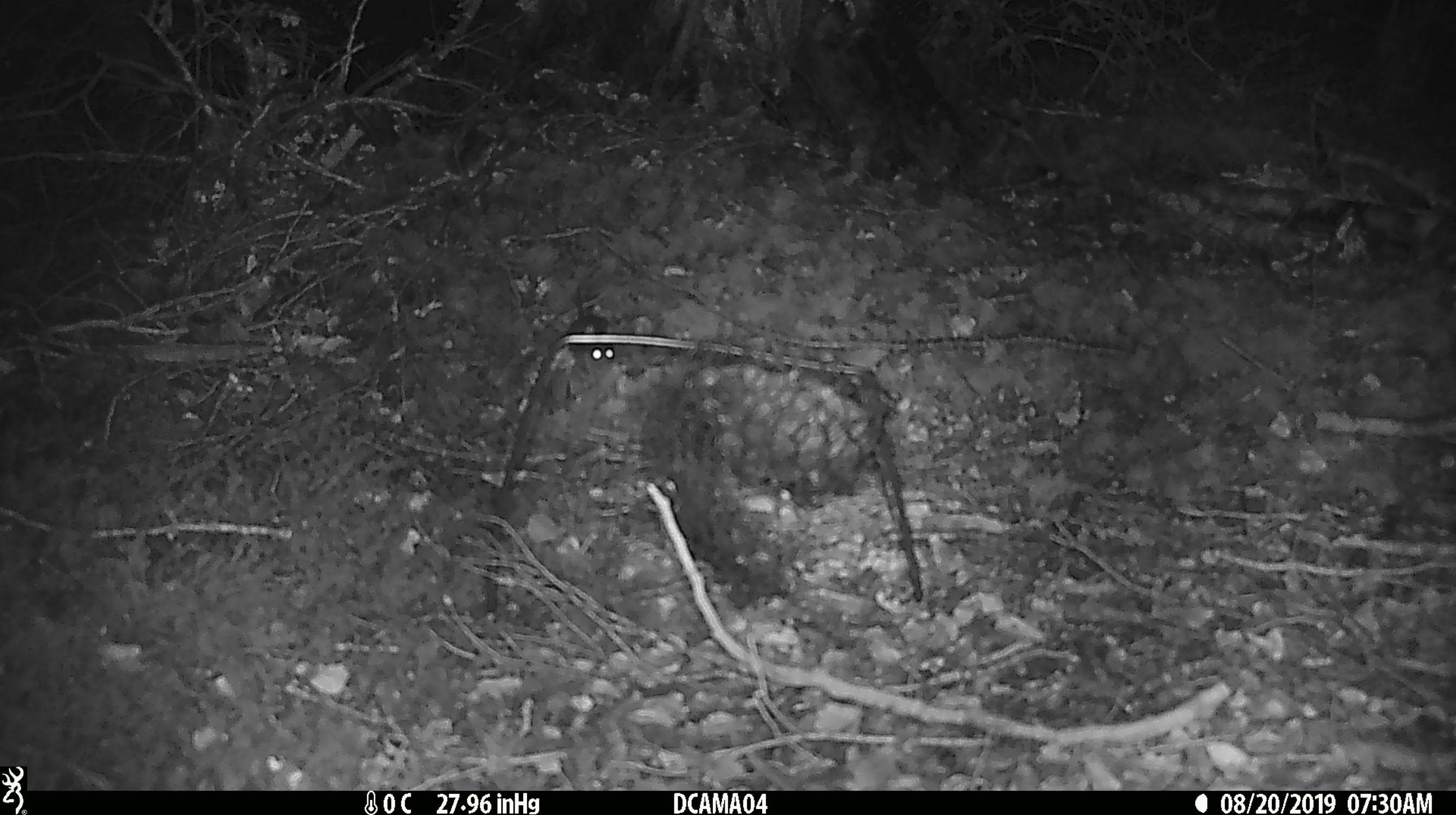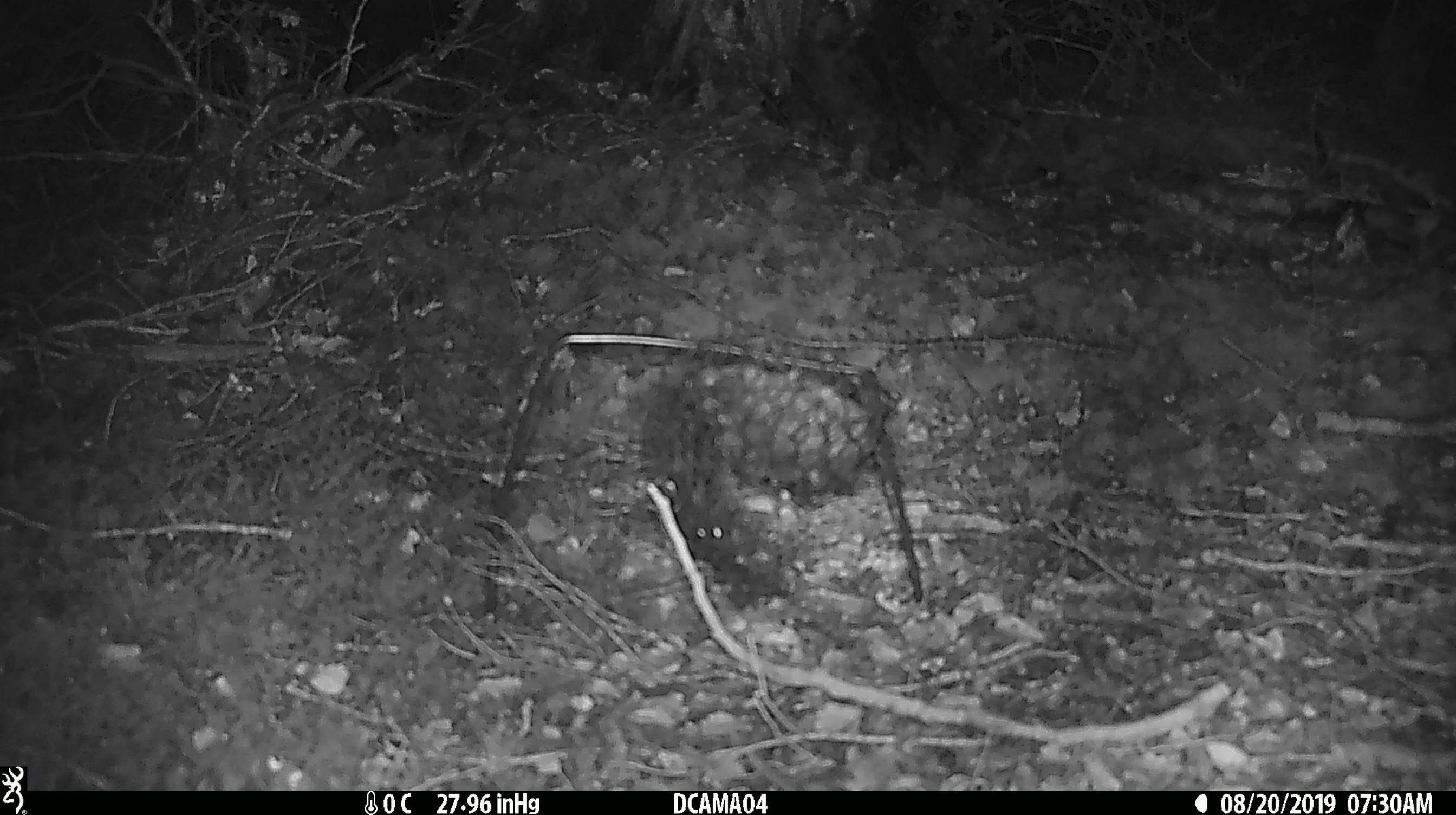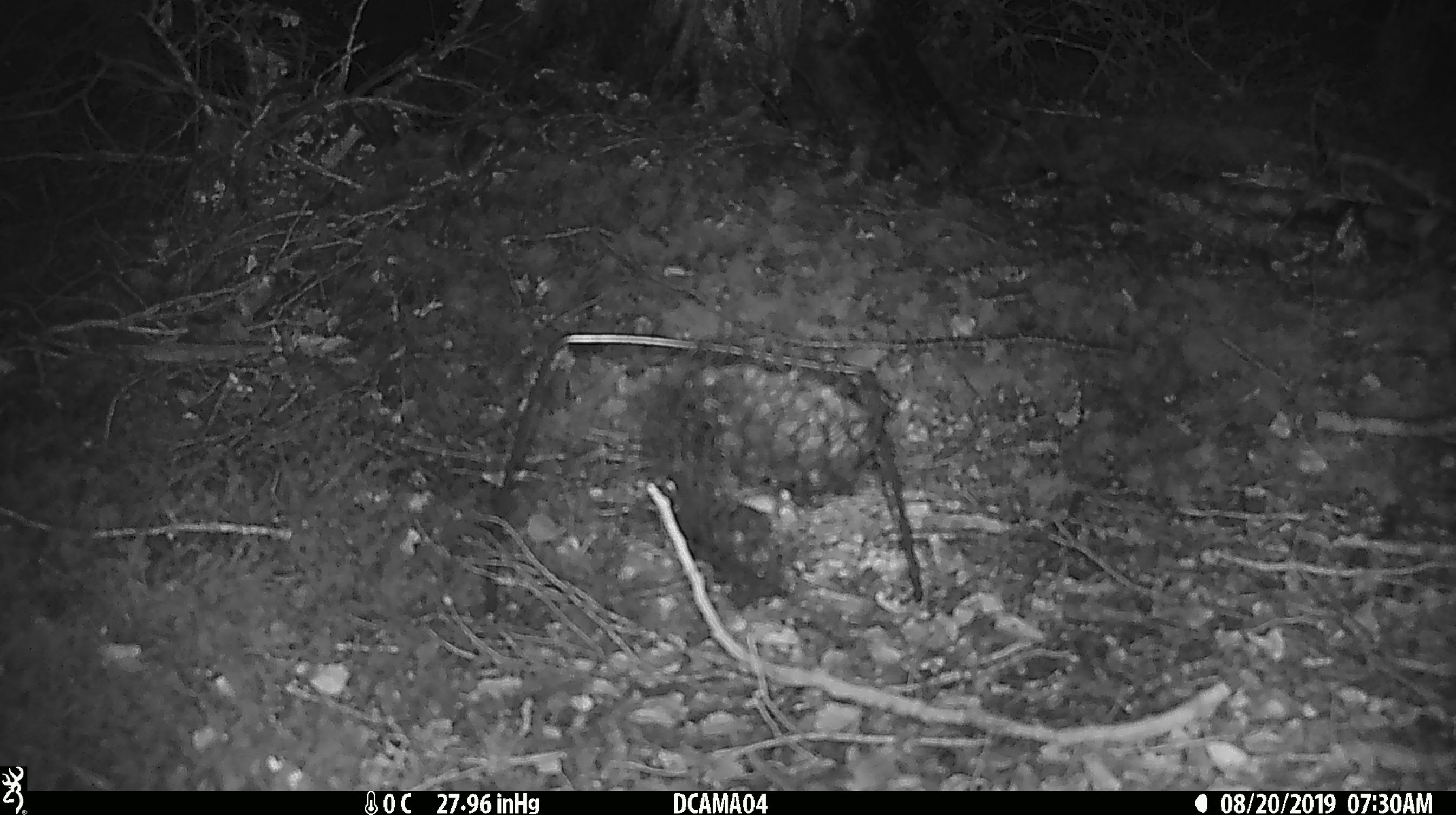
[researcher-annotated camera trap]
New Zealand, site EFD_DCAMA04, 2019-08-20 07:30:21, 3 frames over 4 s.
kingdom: Animalia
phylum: Chordata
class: Mammalia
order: Rodentia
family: Muridae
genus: Mus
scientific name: Mus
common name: mouse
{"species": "mouse (Mus)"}